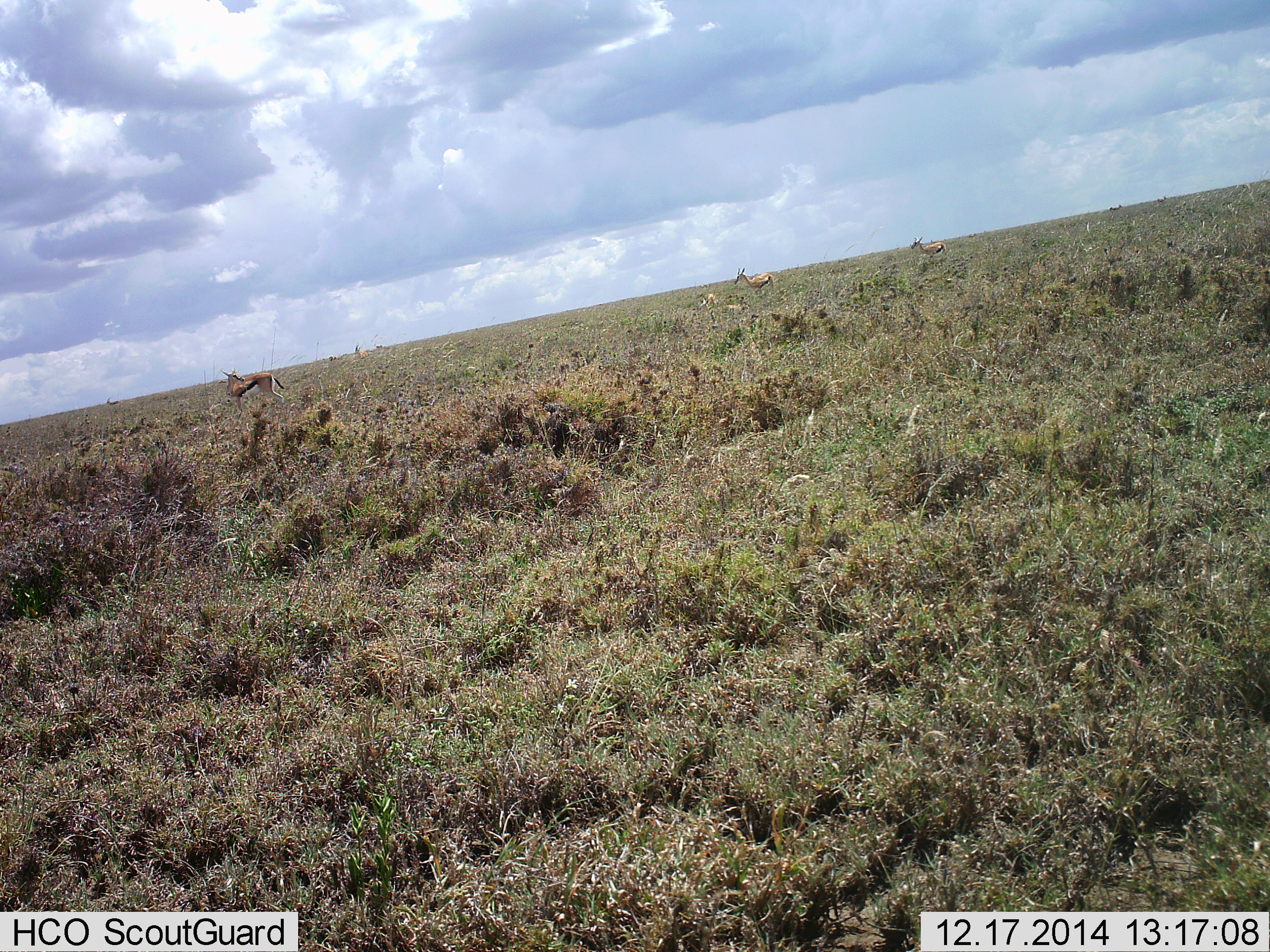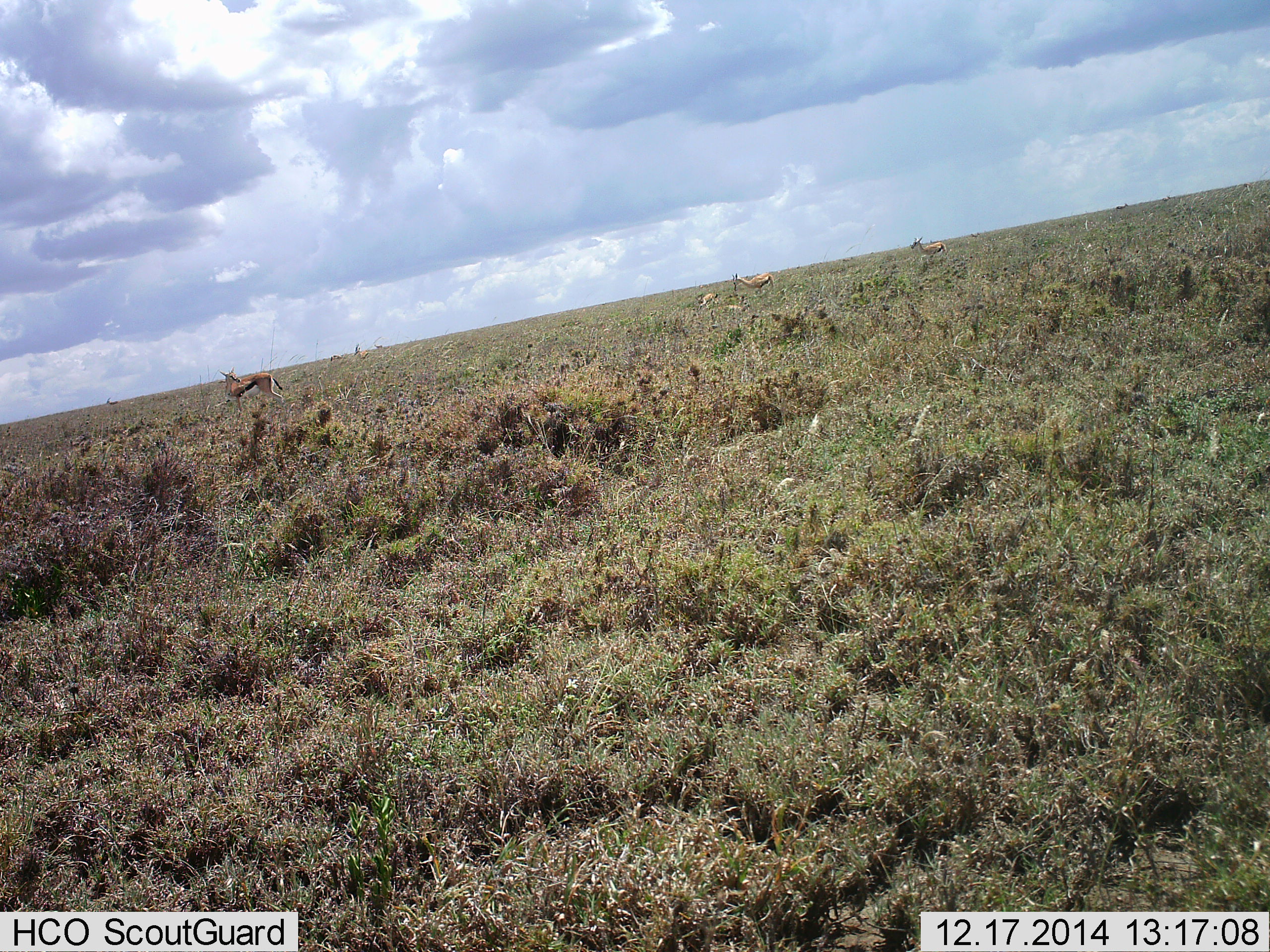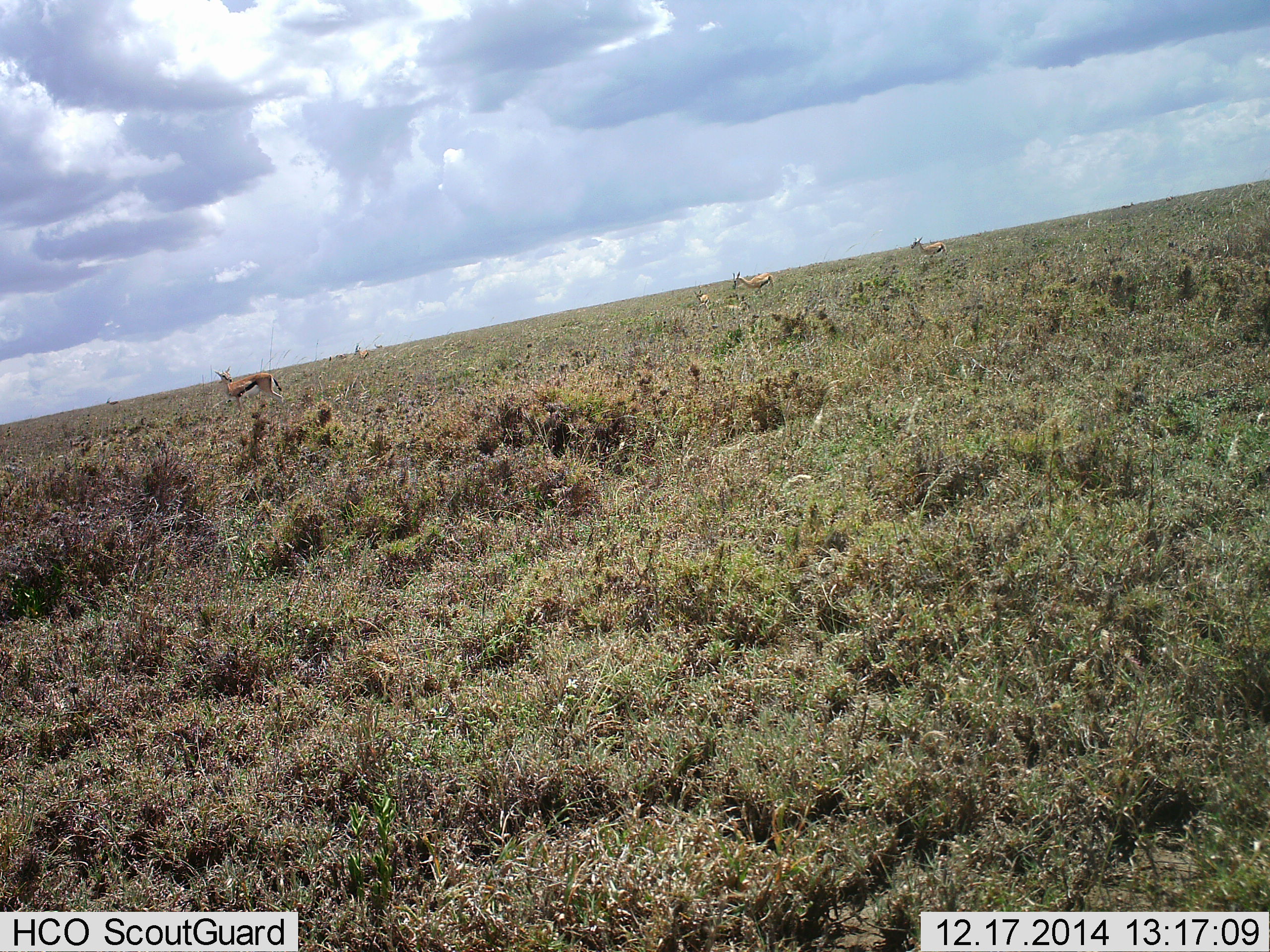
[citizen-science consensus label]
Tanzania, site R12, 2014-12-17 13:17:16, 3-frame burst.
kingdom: Animalia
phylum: Chordata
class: Mammalia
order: Artiodactyla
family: Bovidae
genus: Eudorcas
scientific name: Eudorcas thomsonii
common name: thomson's gazelle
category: gazellethomsons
Gazellethomsons (thomson's gazelle) (Eudorcas thomsonii), count 4. Behavior (volunteer vote fractions): standing 91%, resting 27%, moving 18%, interacting 9%. Young present (vote fraction): 9%. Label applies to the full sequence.